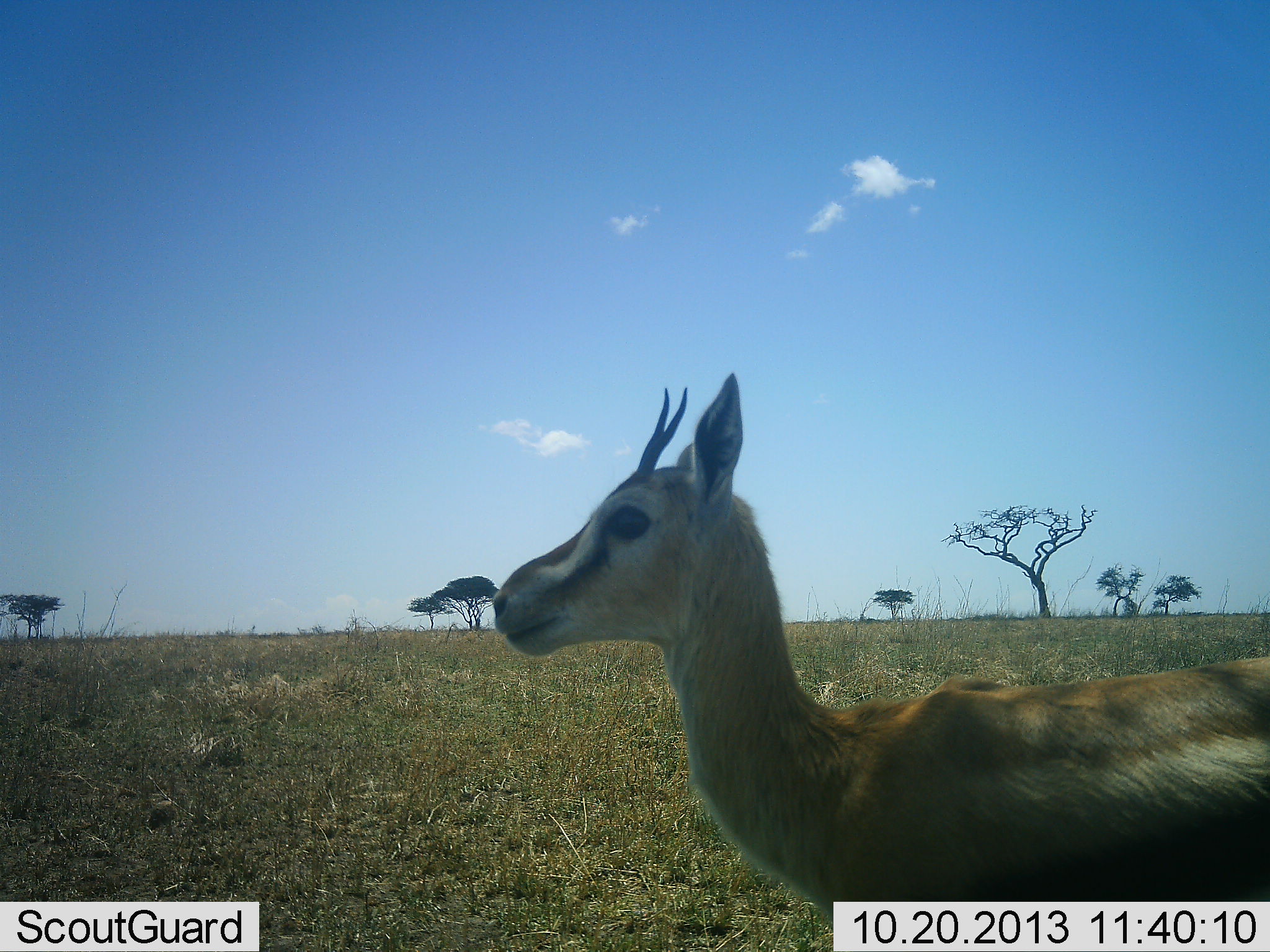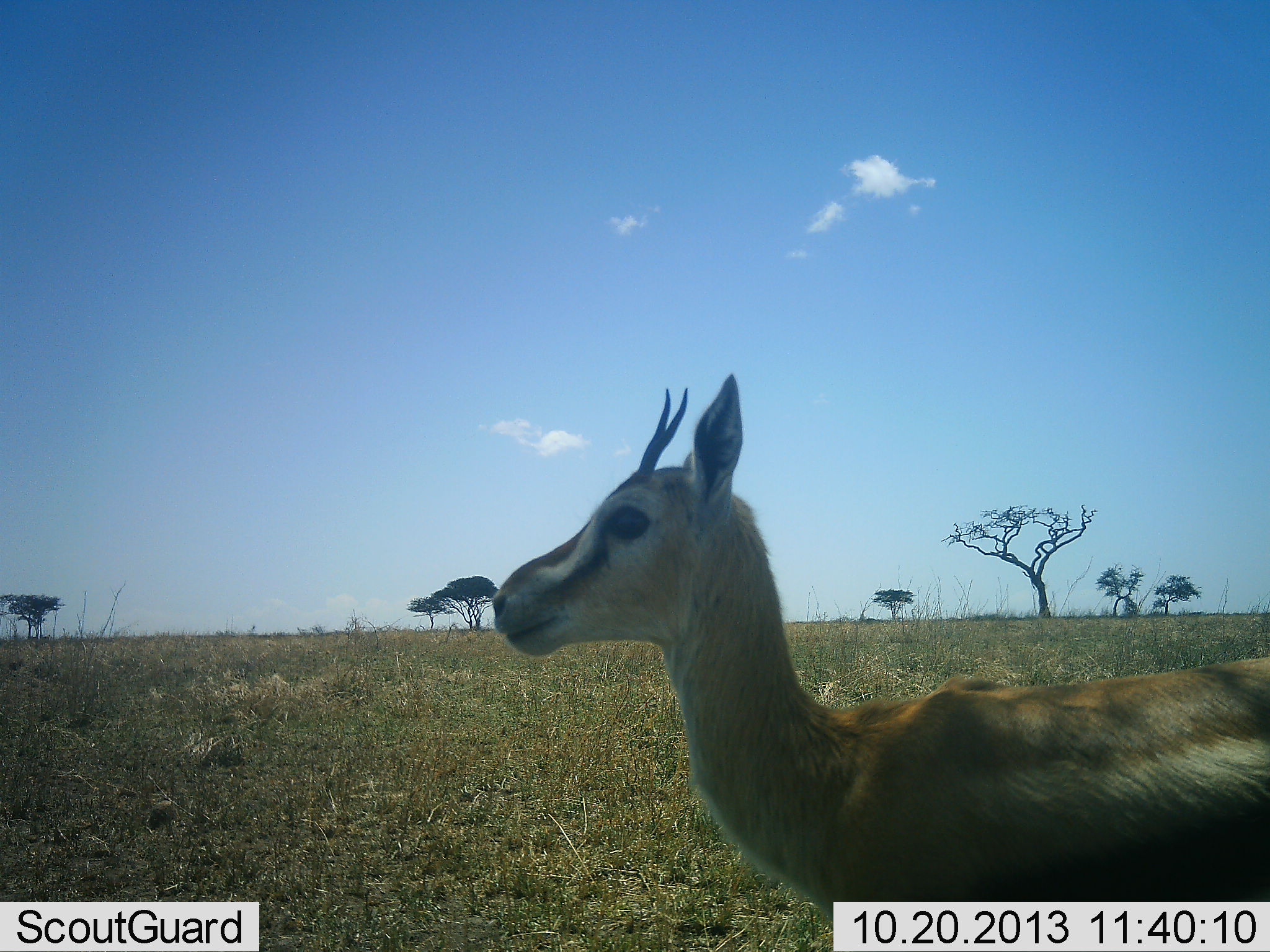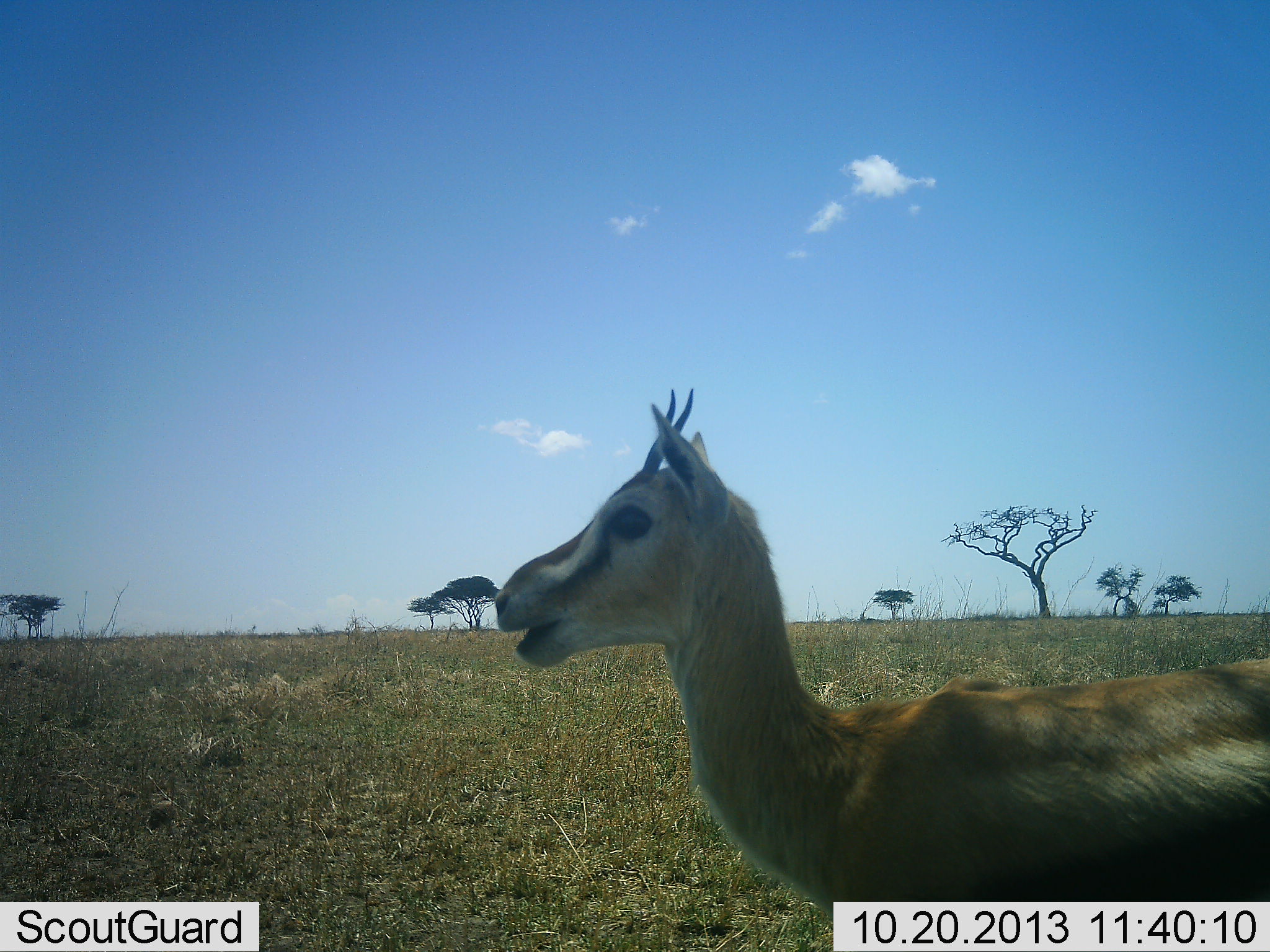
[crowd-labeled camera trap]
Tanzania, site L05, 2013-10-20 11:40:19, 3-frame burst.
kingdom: Animalia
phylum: Chordata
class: Mammalia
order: Artiodactyla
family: Bovidae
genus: Eudorcas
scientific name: Eudorcas thomsonii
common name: thomson's gazelle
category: gazellethomsons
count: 1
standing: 86%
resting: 4%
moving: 0%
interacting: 7%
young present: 14%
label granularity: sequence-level